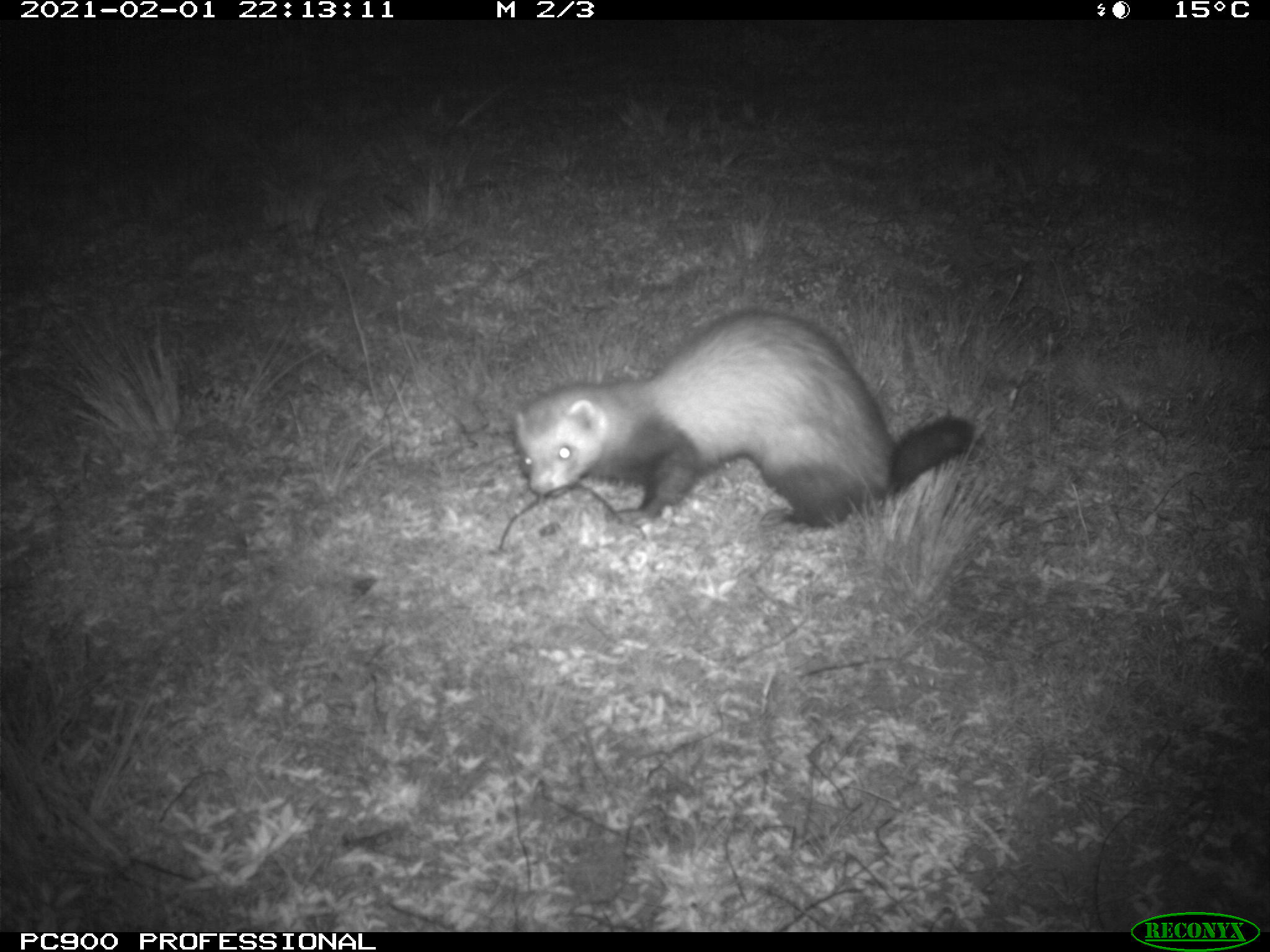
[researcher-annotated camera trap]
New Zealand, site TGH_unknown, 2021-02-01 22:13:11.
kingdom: Animalia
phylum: Chordata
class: Mammalia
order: Carnivora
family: Mustelidae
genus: Mustela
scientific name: Mustela furo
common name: ferret